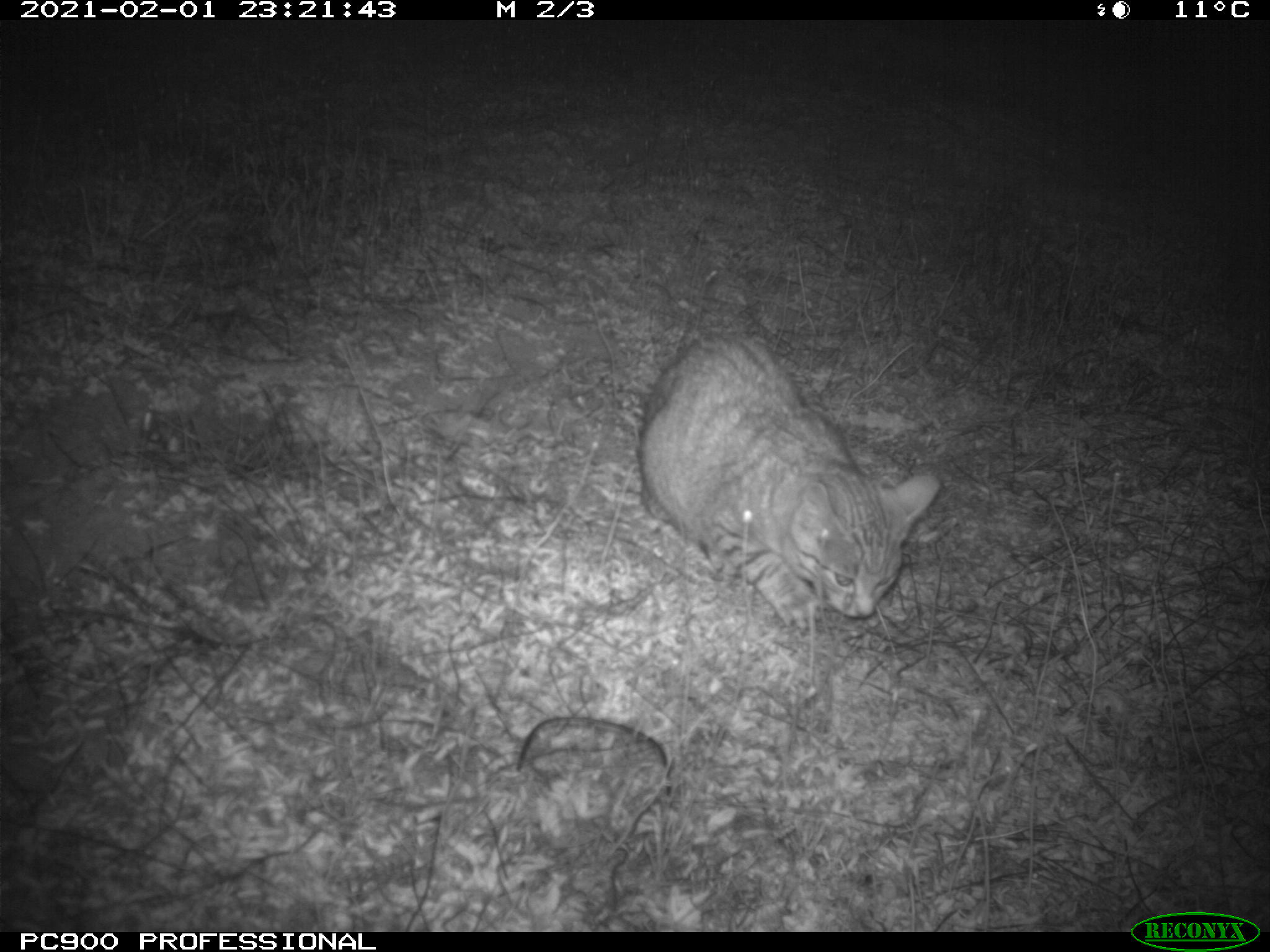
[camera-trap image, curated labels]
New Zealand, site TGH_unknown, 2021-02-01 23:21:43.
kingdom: Animalia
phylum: Chordata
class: Mammalia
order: Carnivora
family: Felidae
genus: Felis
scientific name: Felis catus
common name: domestic cat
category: cat